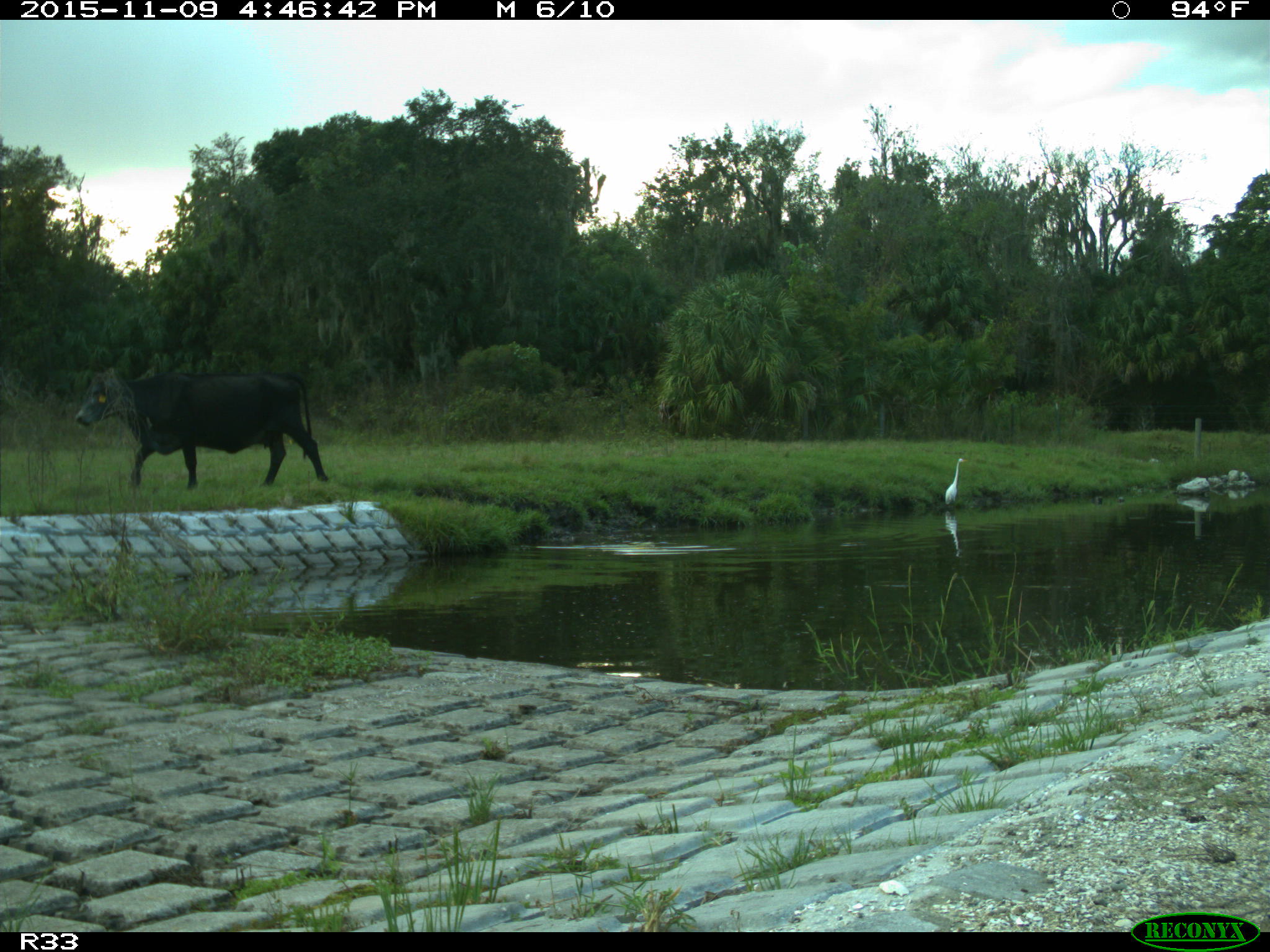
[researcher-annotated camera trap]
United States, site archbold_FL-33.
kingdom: Animalia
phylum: Chordata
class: Mammalia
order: Artiodactyla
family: Bovidae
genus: Bos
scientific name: Bos taurus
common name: domestic cow